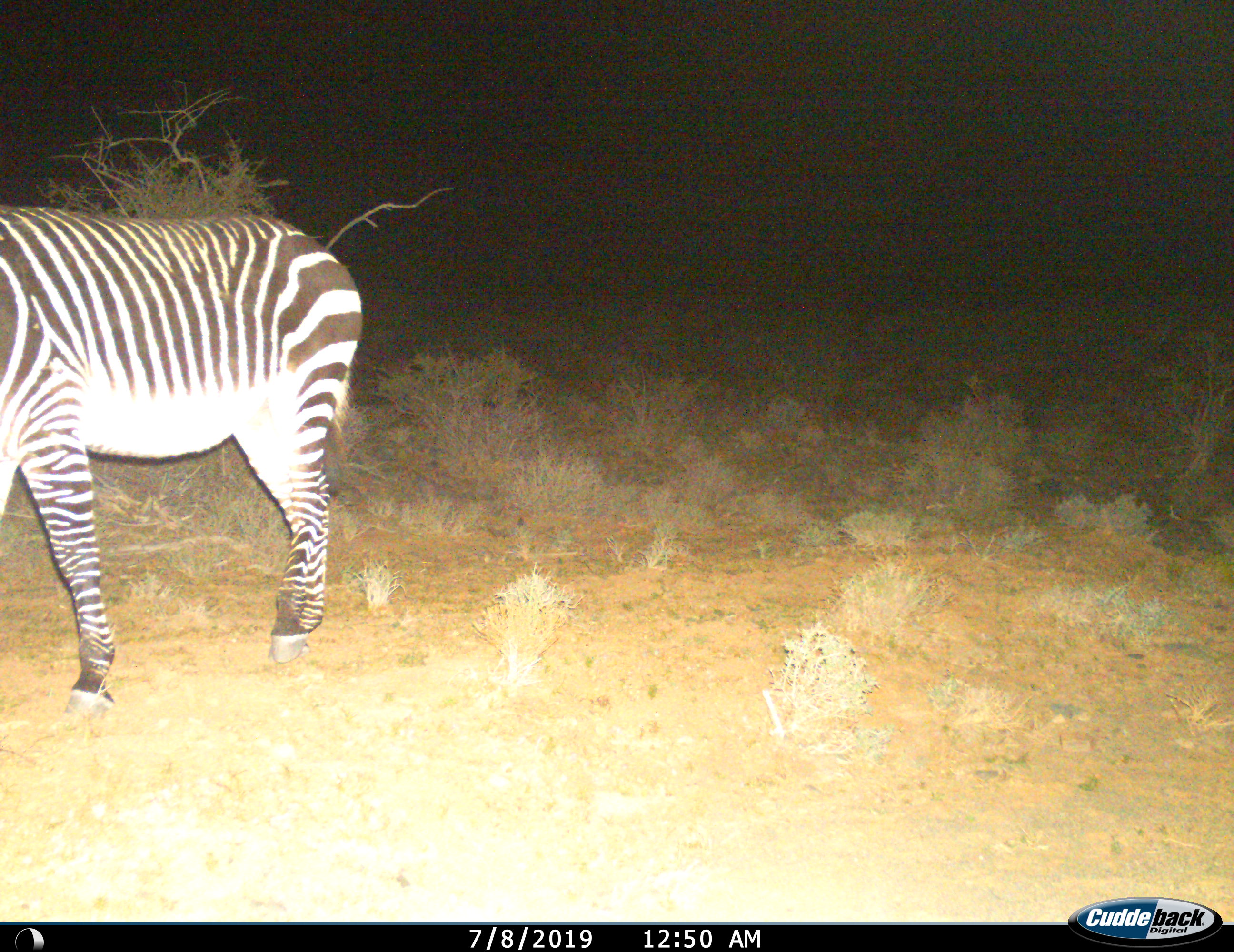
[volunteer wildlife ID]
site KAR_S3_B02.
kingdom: Animalia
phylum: Chordata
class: Mammalia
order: Perissodactyla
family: Equidae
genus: Equus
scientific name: Equus zebra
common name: mountain zebra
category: zebramountain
Zebramountain (mountain zebra) (Equus zebra), count 1. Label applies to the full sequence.